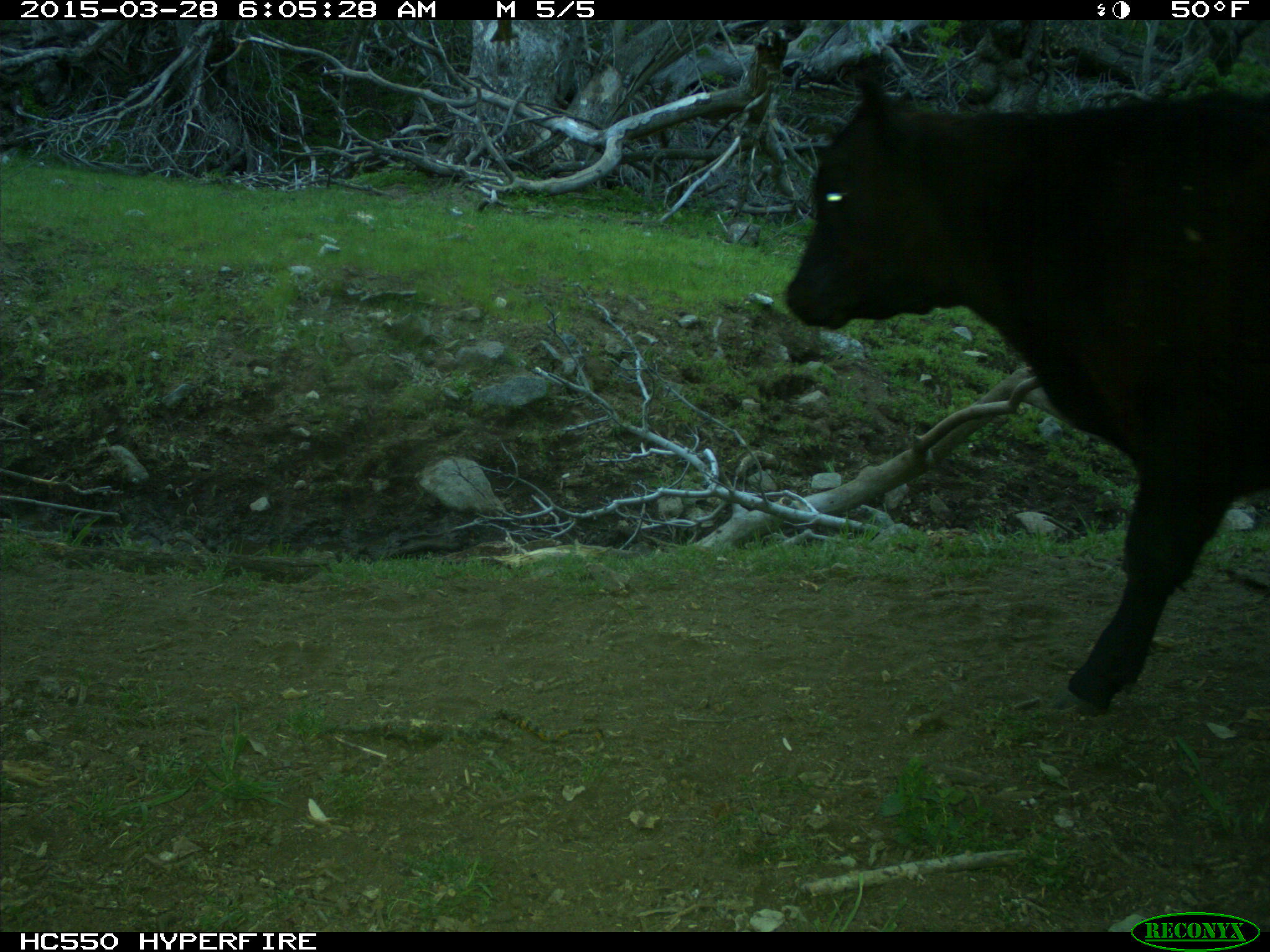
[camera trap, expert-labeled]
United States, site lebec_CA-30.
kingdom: Animalia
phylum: Chordata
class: Mammalia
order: Artiodactyla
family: Bovidae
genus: Bos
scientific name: Bos taurus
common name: domestic cow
Bos taurus (domestic cow).